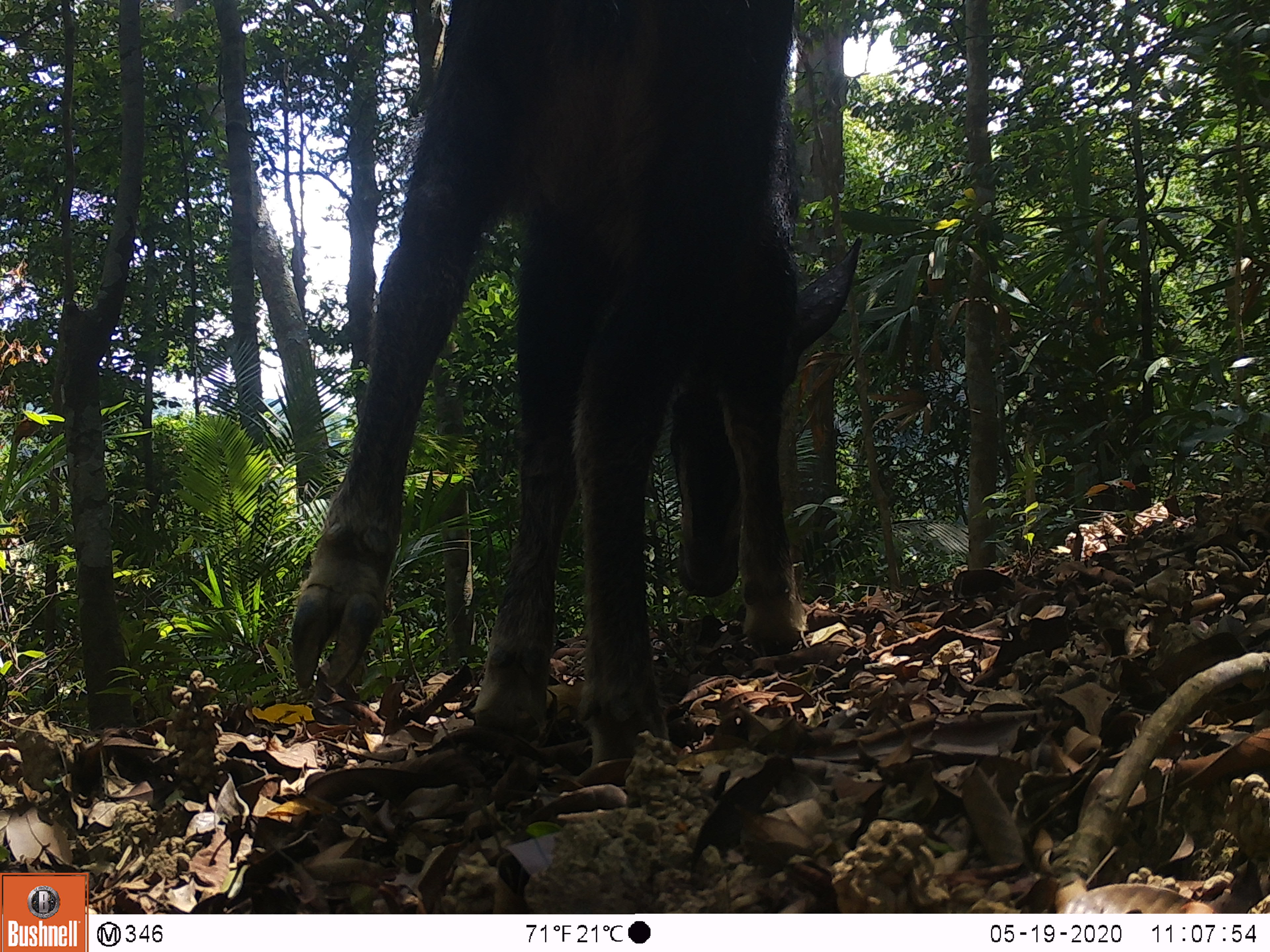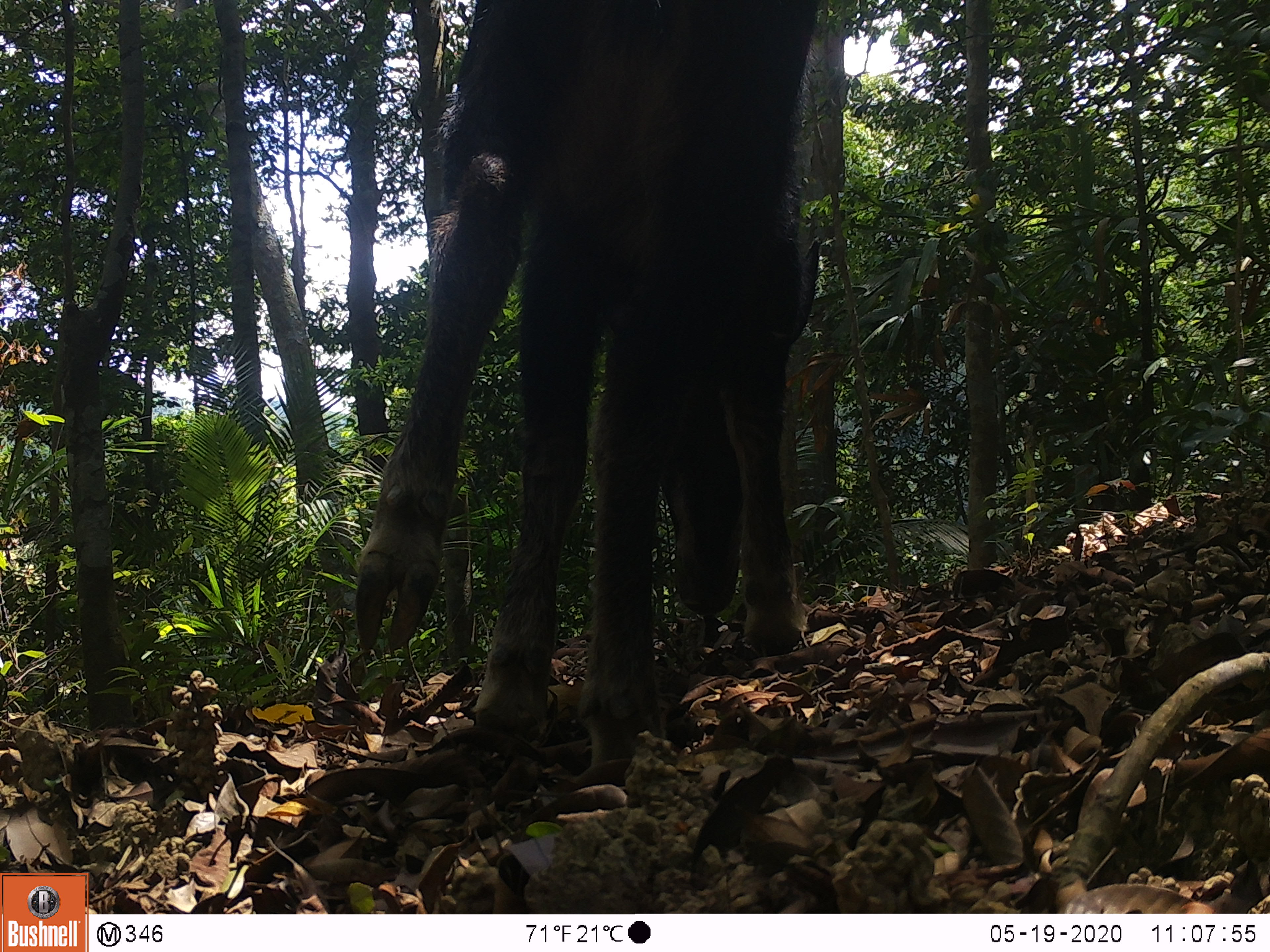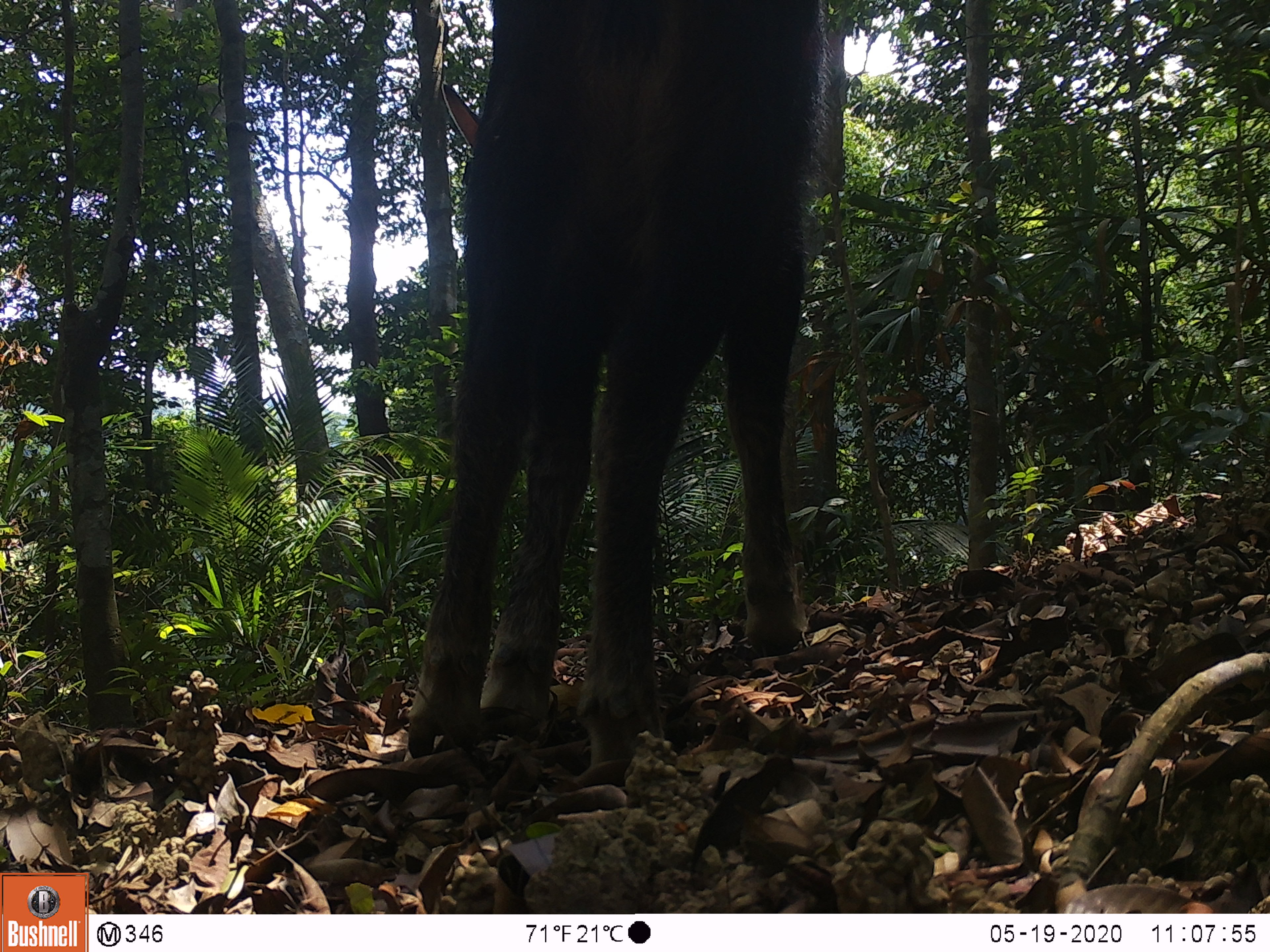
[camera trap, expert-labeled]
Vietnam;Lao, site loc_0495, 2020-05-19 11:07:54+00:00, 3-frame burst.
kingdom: Animalia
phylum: Chordata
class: Mammalia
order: Artiodactyla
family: Bovidae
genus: Capricornis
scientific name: Capricornis sumatraensis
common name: chinese serow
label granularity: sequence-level